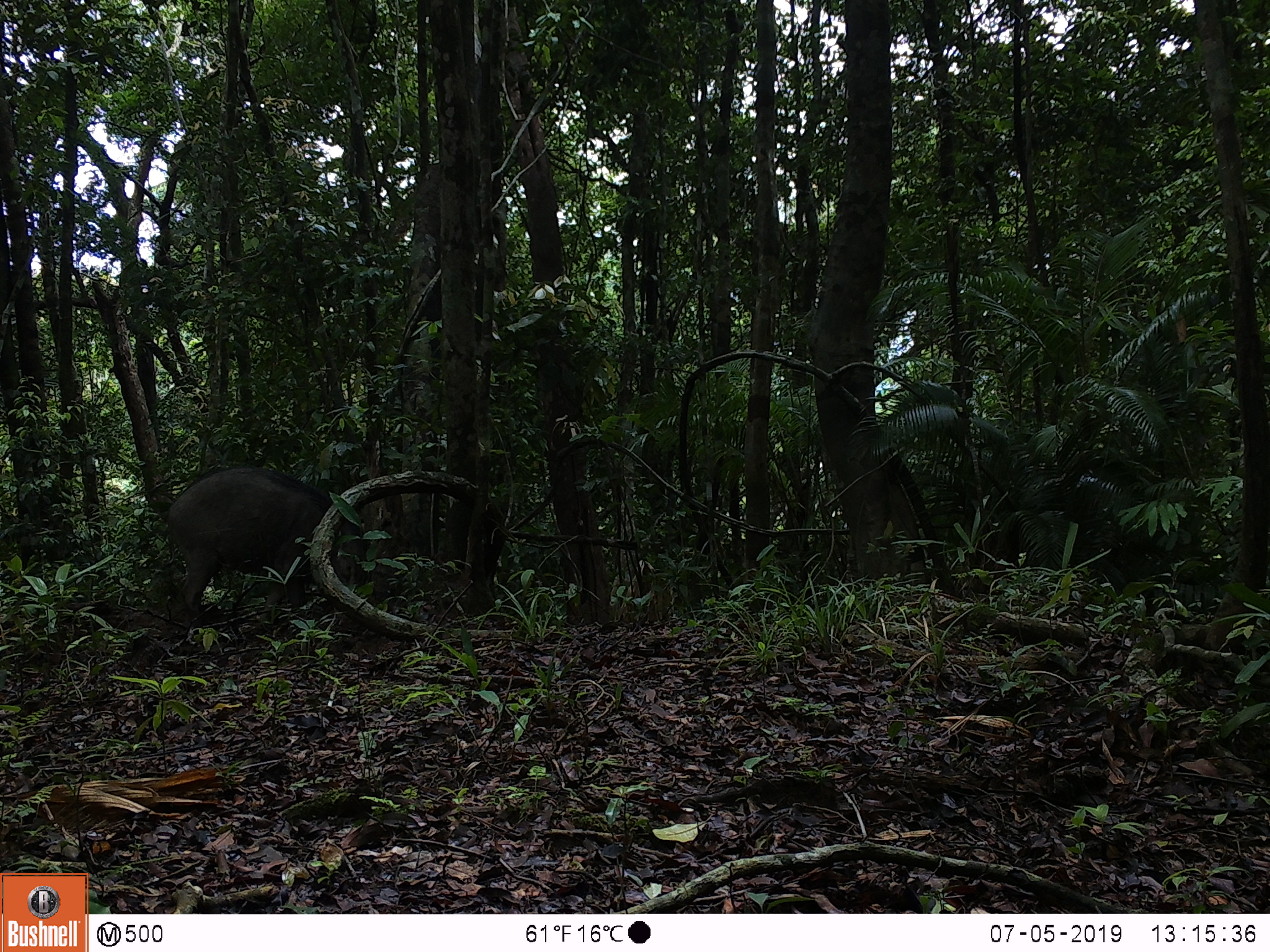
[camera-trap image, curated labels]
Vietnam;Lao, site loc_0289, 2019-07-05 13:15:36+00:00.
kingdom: Animalia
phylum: Chordata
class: Mammalia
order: Artiodactyla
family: Suidae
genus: Sus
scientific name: Sus scrofa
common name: eurasian wild pig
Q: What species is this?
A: Eurasian wild pig (Sus scrofa).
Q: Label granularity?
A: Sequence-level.